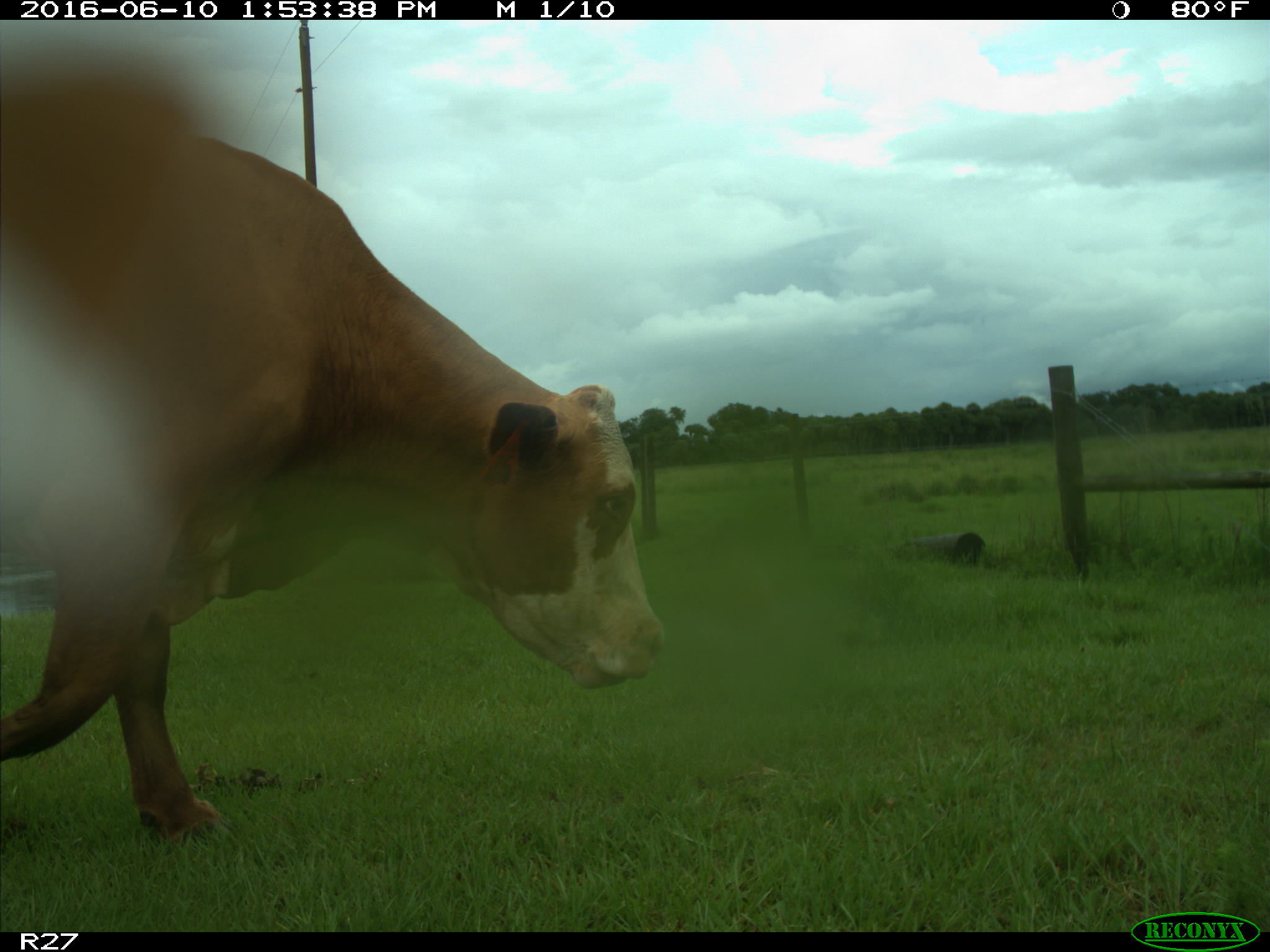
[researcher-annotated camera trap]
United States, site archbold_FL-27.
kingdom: Animalia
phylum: Chordata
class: Mammalia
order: Artiodactyla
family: Bovidae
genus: Bos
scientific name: Bos taurus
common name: domestic cow